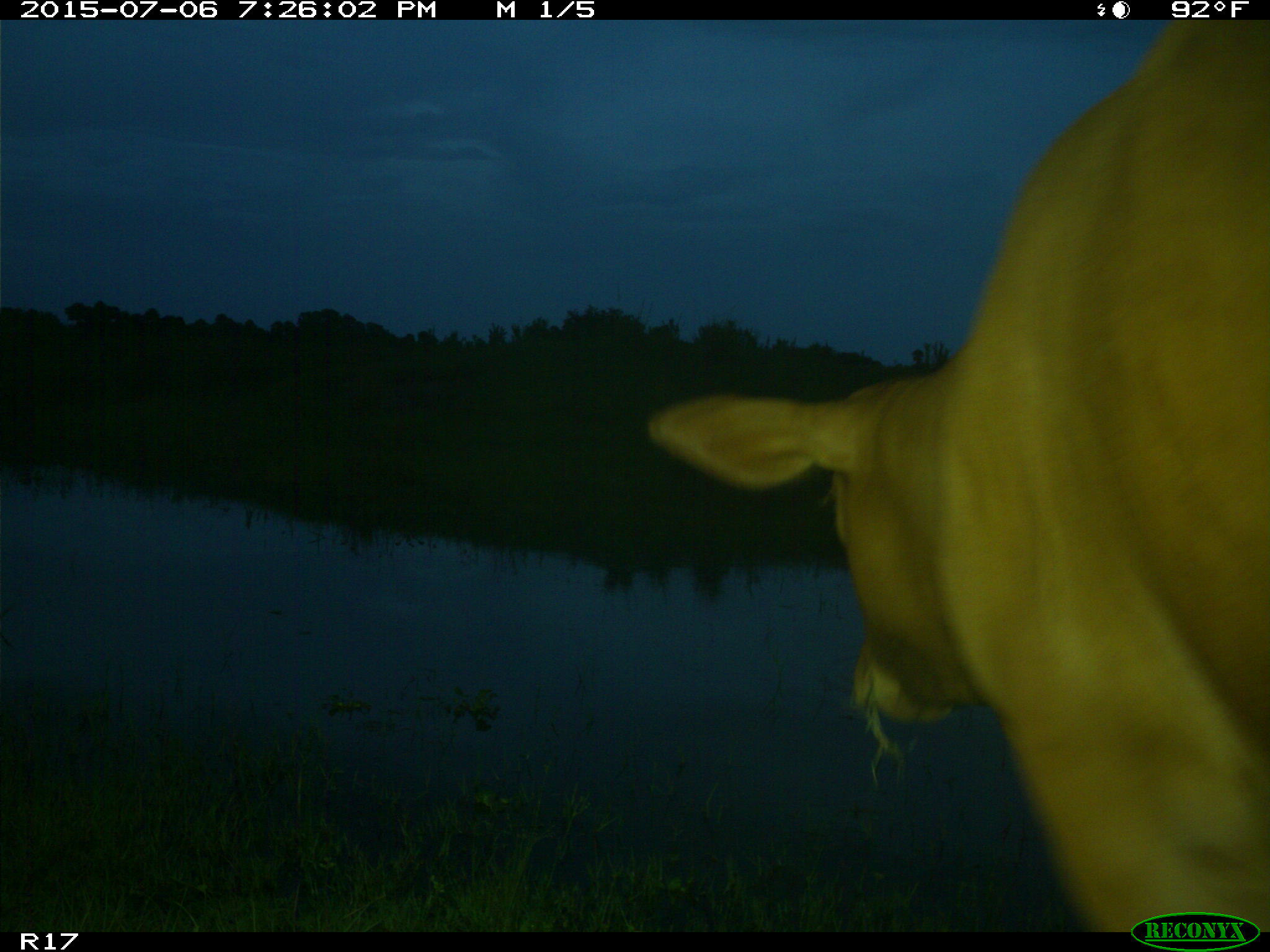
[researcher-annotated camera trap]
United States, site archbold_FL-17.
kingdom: Animalia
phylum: Chordata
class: Mammalia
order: Artiodactyla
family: Bovidae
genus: Bos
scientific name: Bos taurus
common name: domestic cow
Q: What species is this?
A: Bos taurus (domestic cow).